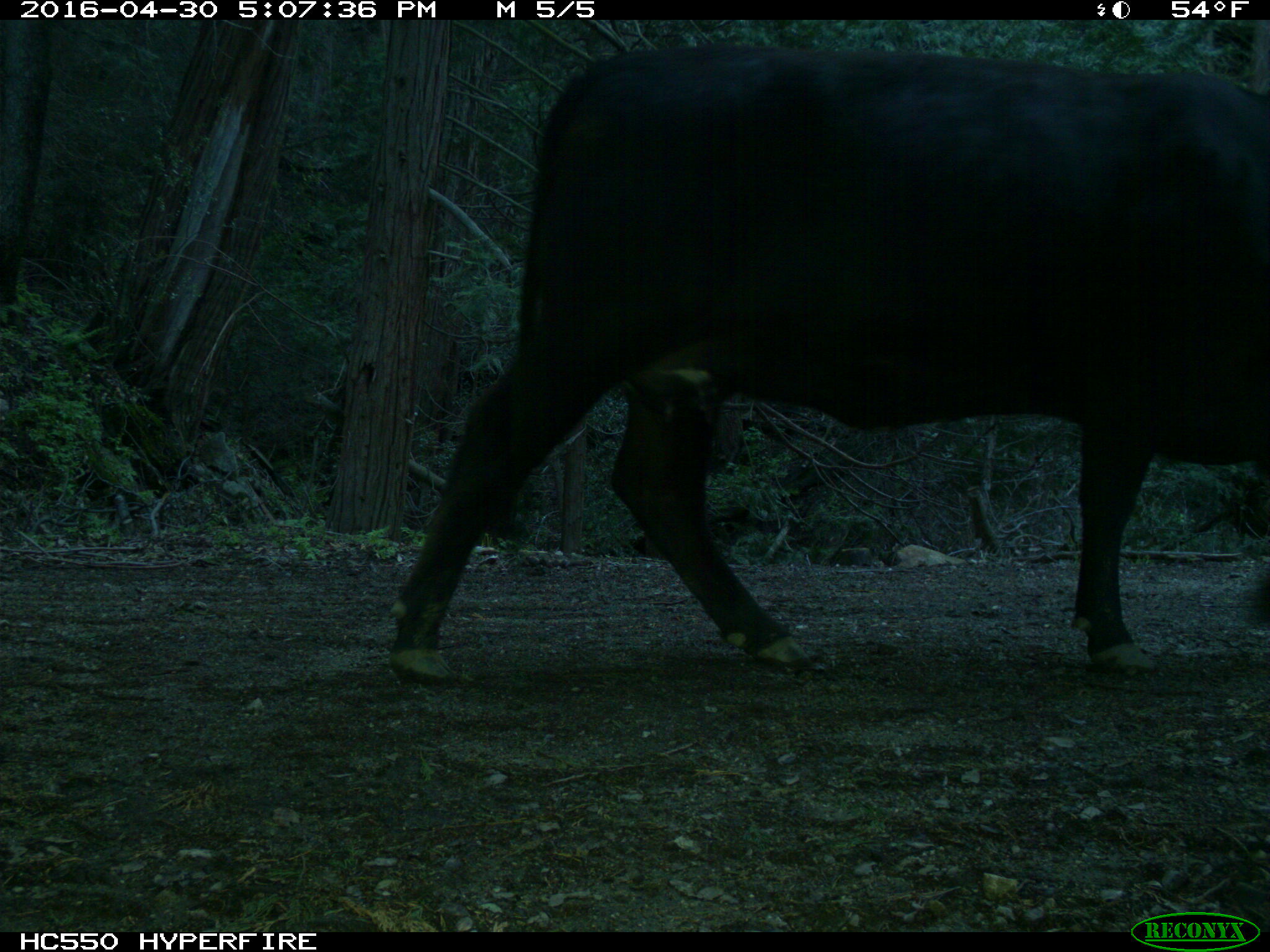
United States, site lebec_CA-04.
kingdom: Animalia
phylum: Chordata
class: Mammalia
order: Artiodactyla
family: Bovidae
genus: Bos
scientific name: Bos taurus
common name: domestic cow